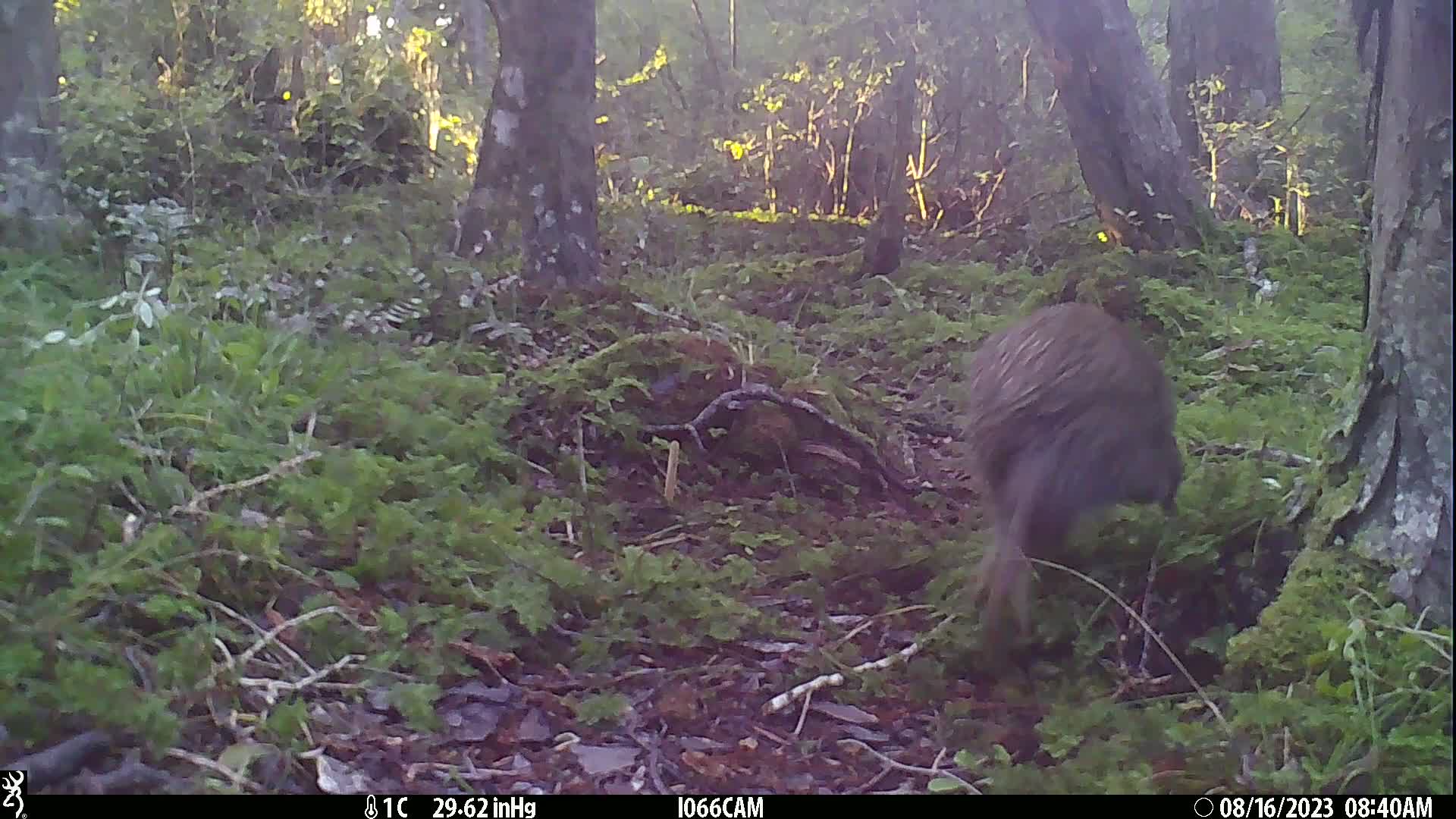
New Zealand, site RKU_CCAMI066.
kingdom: Animalia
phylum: Chordata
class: Aves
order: Apterygiformes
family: Apterygidae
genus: Apteryx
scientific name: Apteryx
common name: kiwi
Kiwi (Apteryx).